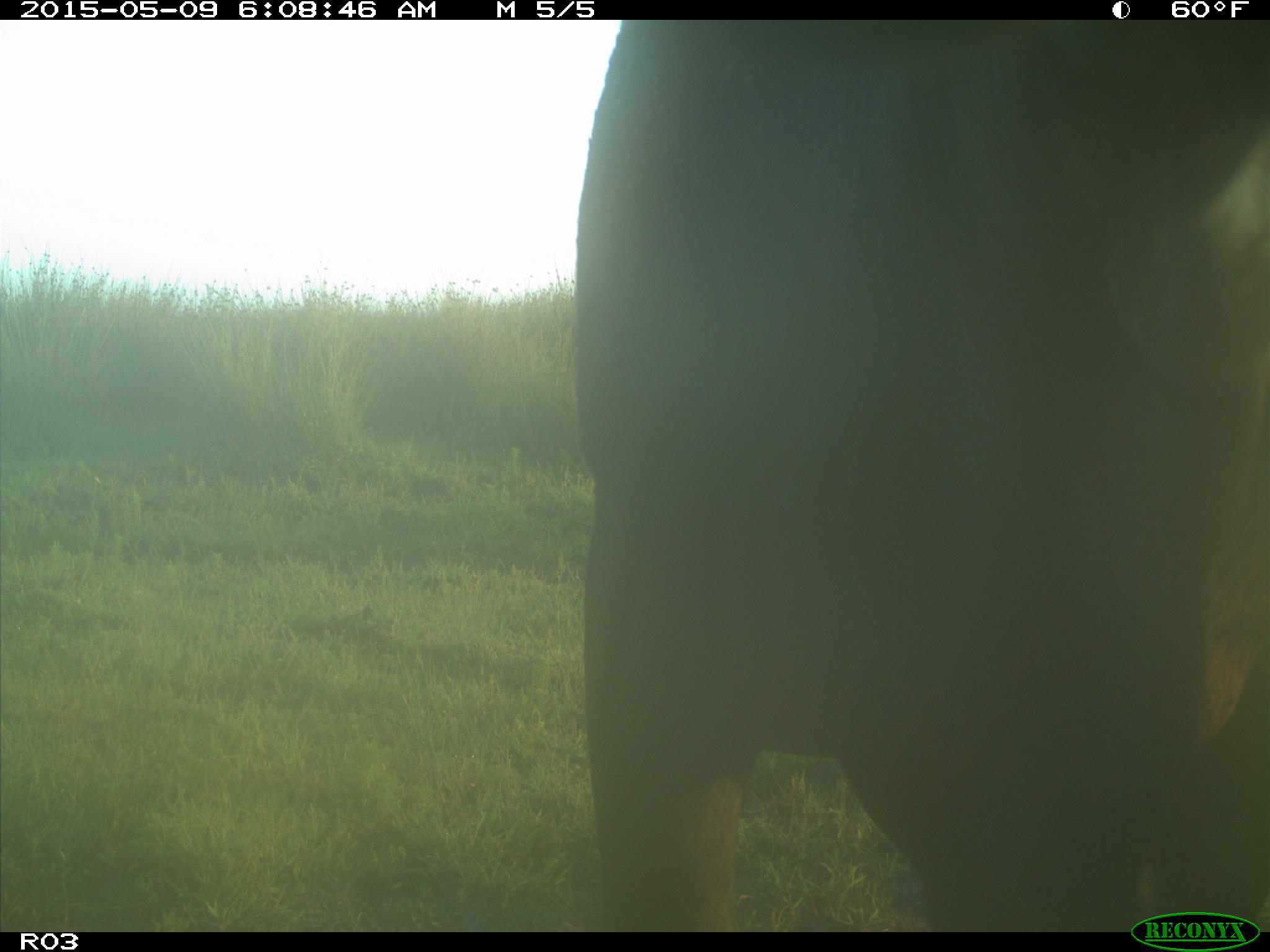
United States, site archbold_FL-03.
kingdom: Animalia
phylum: Chordata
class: Mammalia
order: Artiodactyla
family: Bovidae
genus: Bos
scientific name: Bos taurus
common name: domestic cow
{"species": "Bos taurus (domestic cow)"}